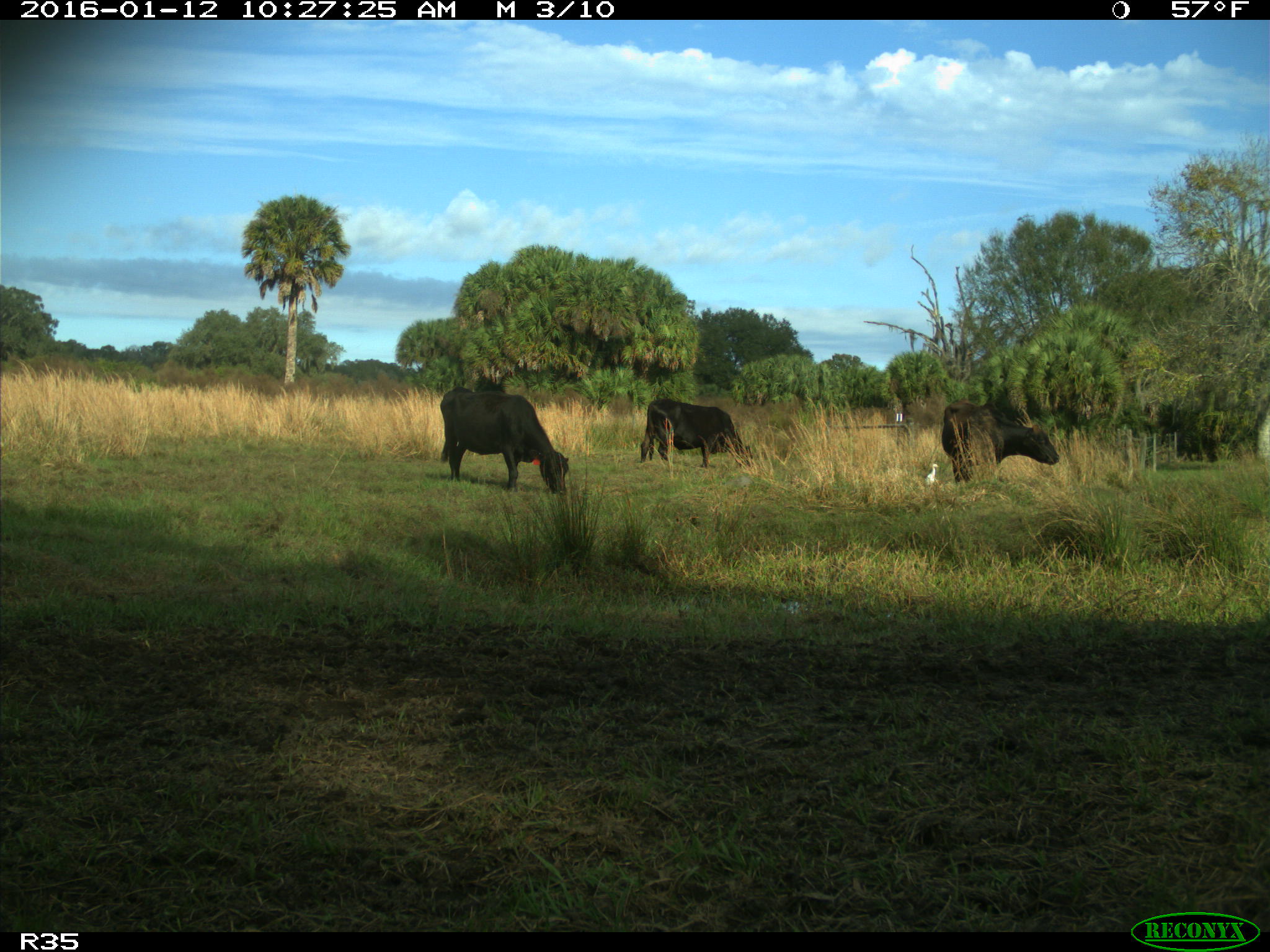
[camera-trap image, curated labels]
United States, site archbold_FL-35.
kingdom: Animalia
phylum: Chordata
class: Mammalia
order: Artiodactyla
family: Bovidae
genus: Bos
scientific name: Bos taurus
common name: domestic cow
Bos taurus (domestic cow).